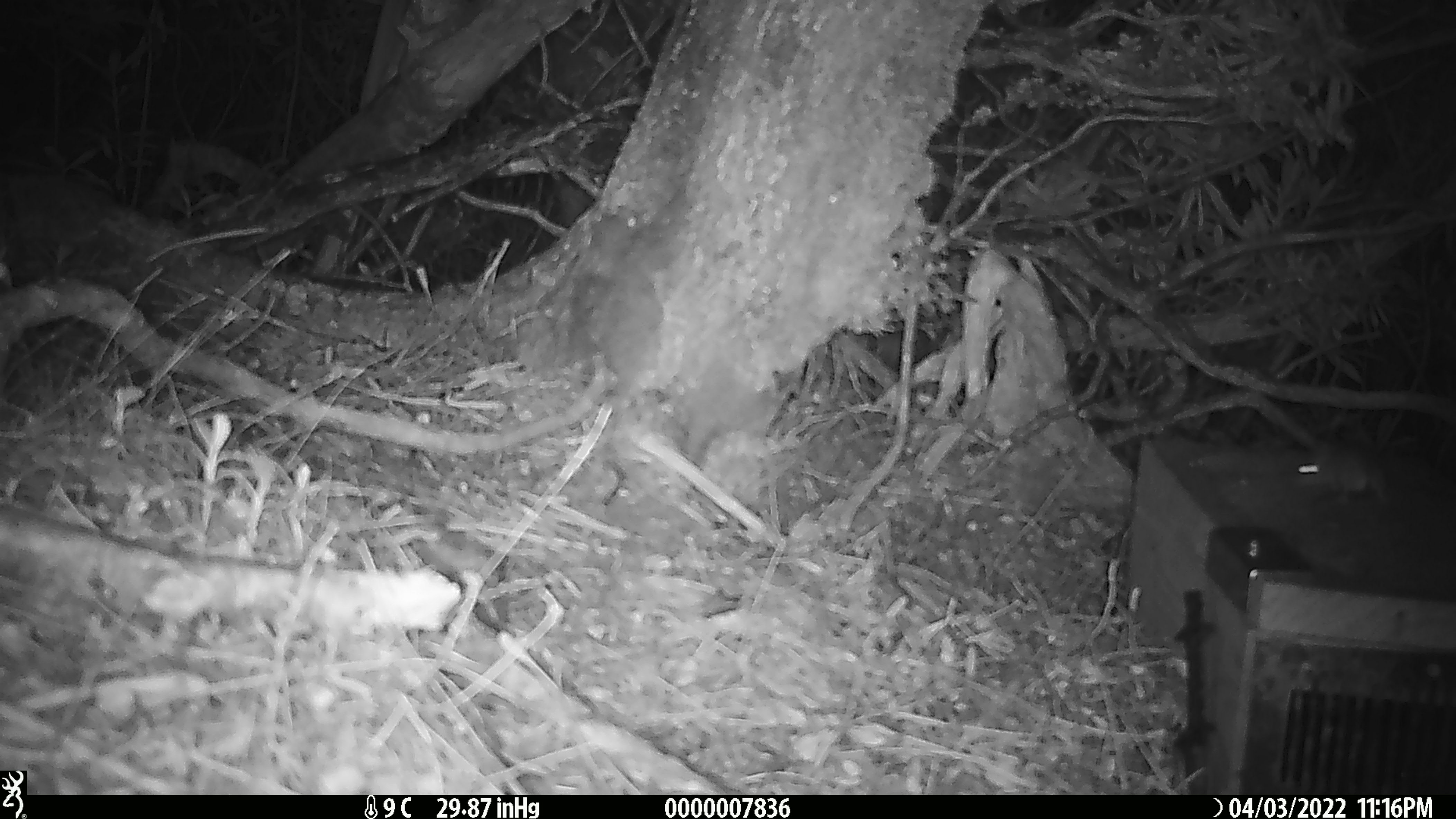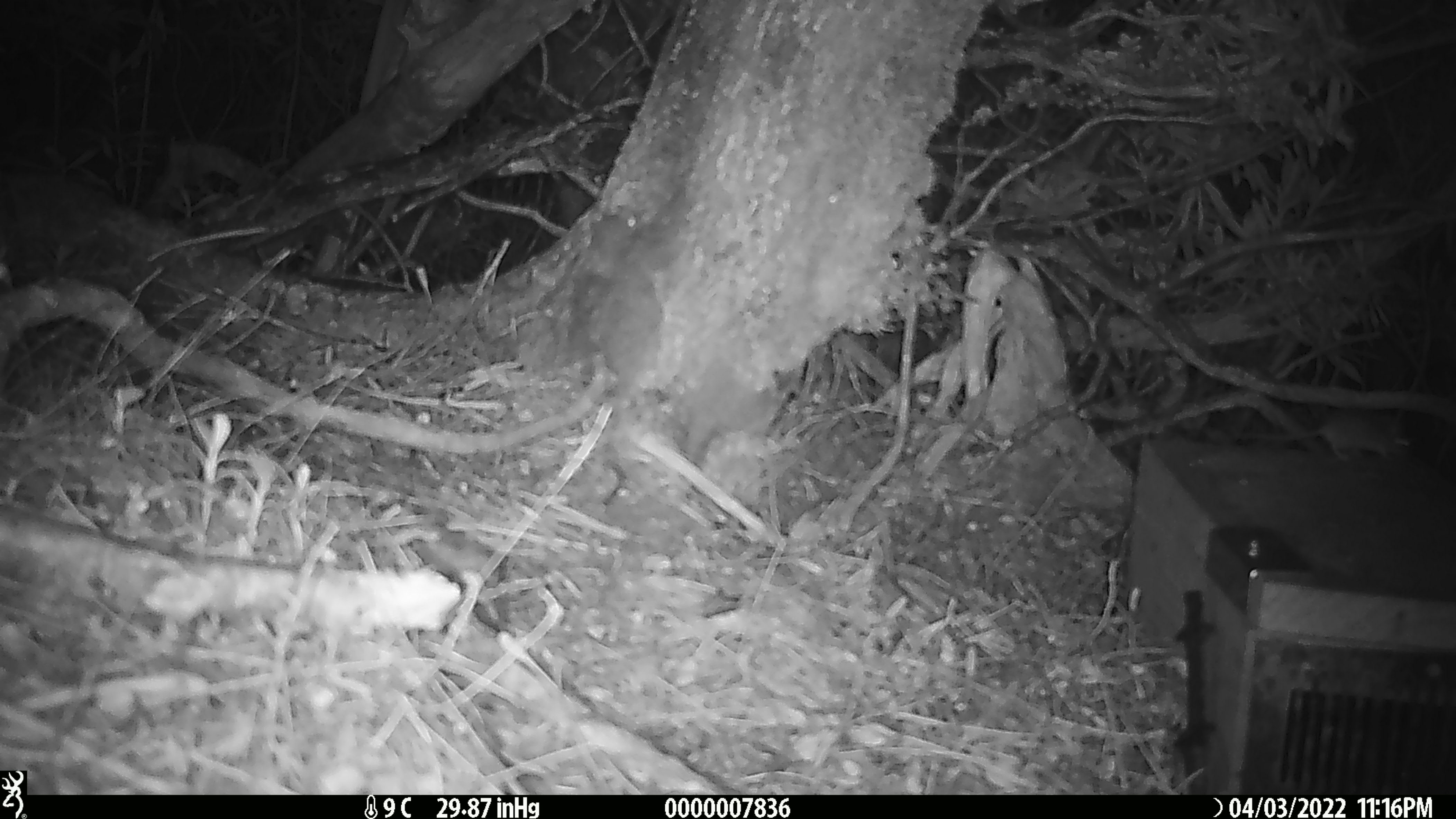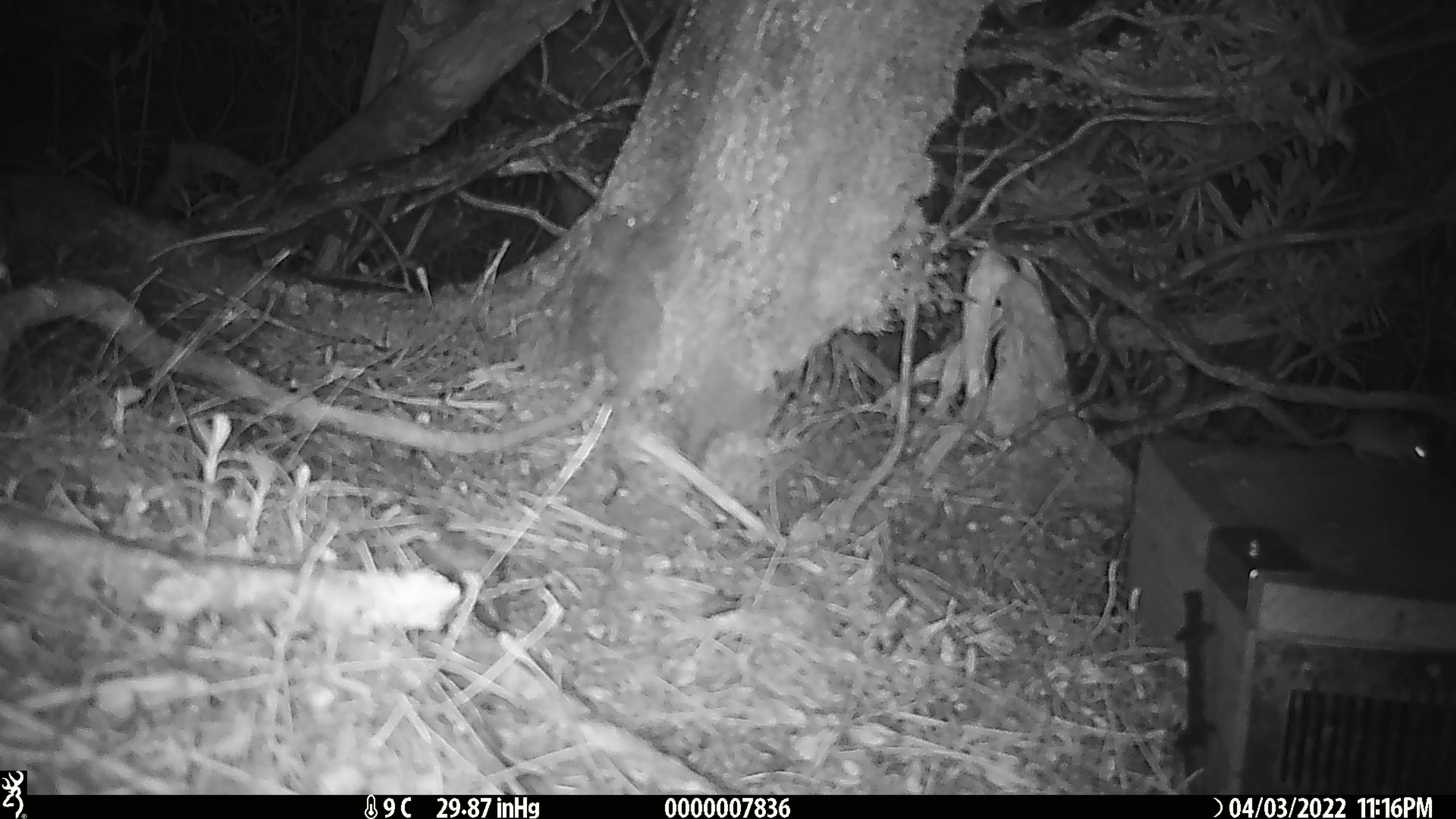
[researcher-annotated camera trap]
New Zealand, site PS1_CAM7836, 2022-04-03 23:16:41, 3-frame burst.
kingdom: Animalia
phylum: Chordata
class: Mammalia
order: Rodentia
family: Muridae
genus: Mus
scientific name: Mus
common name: mouse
Mouse (Mus).